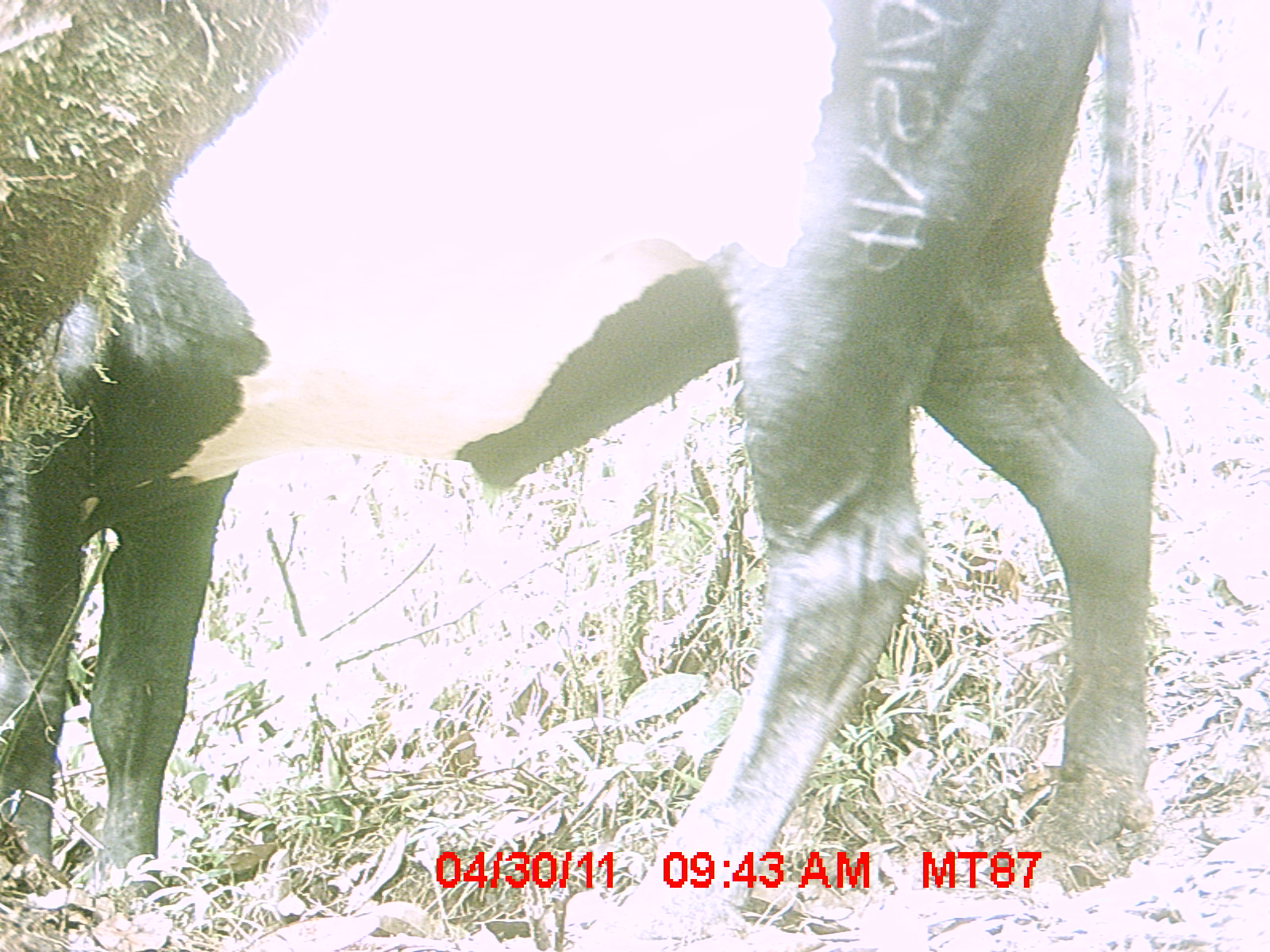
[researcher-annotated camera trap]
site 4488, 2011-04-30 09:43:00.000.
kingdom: Animalia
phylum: Chordata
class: Mammalia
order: Artiodactyla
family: Bovidae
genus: Bos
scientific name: Bos taurus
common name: domestic cattle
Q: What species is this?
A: Bos taurus (domestic cattle).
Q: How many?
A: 4.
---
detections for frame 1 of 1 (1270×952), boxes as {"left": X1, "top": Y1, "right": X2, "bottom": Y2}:
bos taurus: {"left": 1, "top": 0, "right": 1158, "bottom": 951}